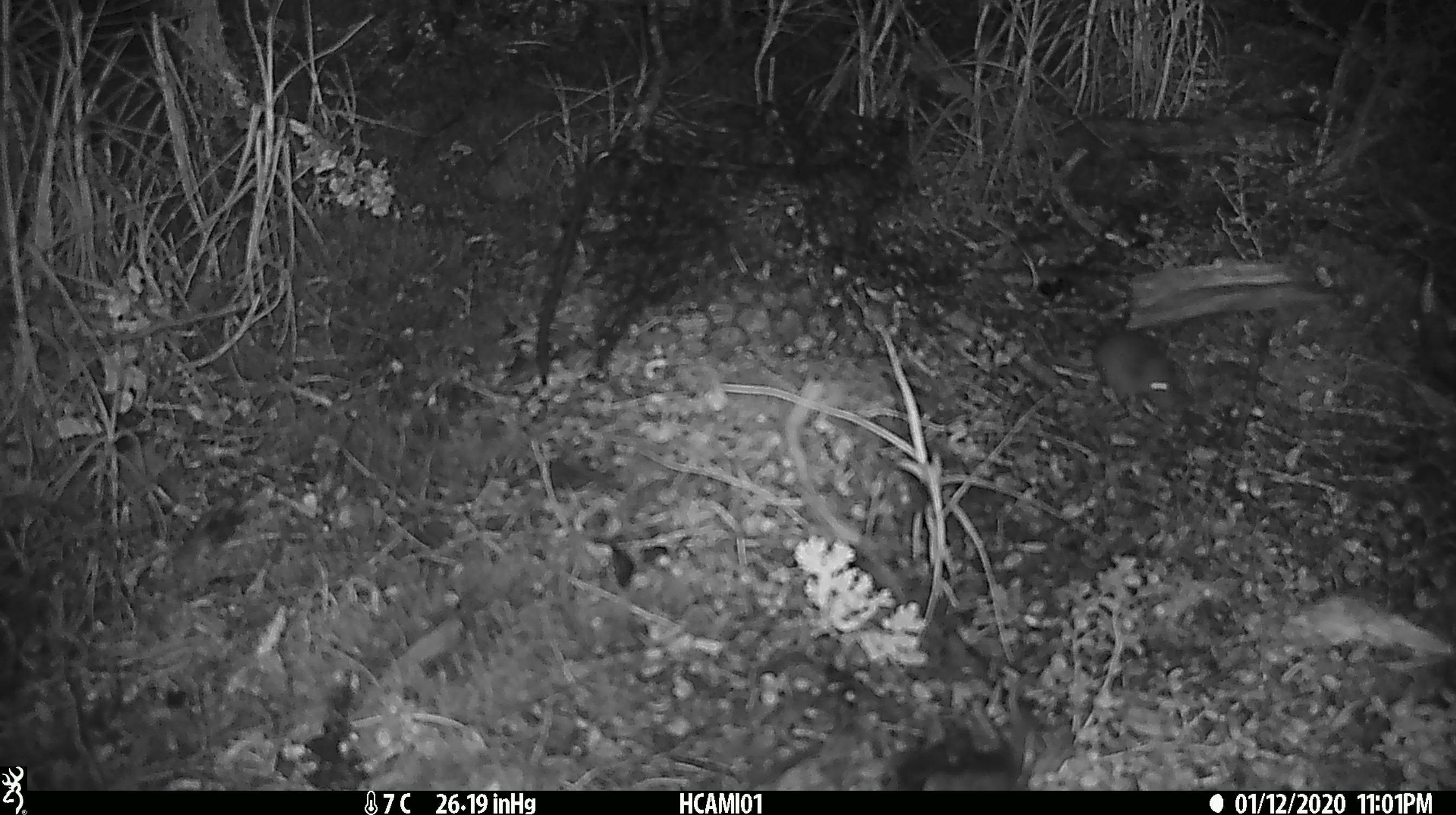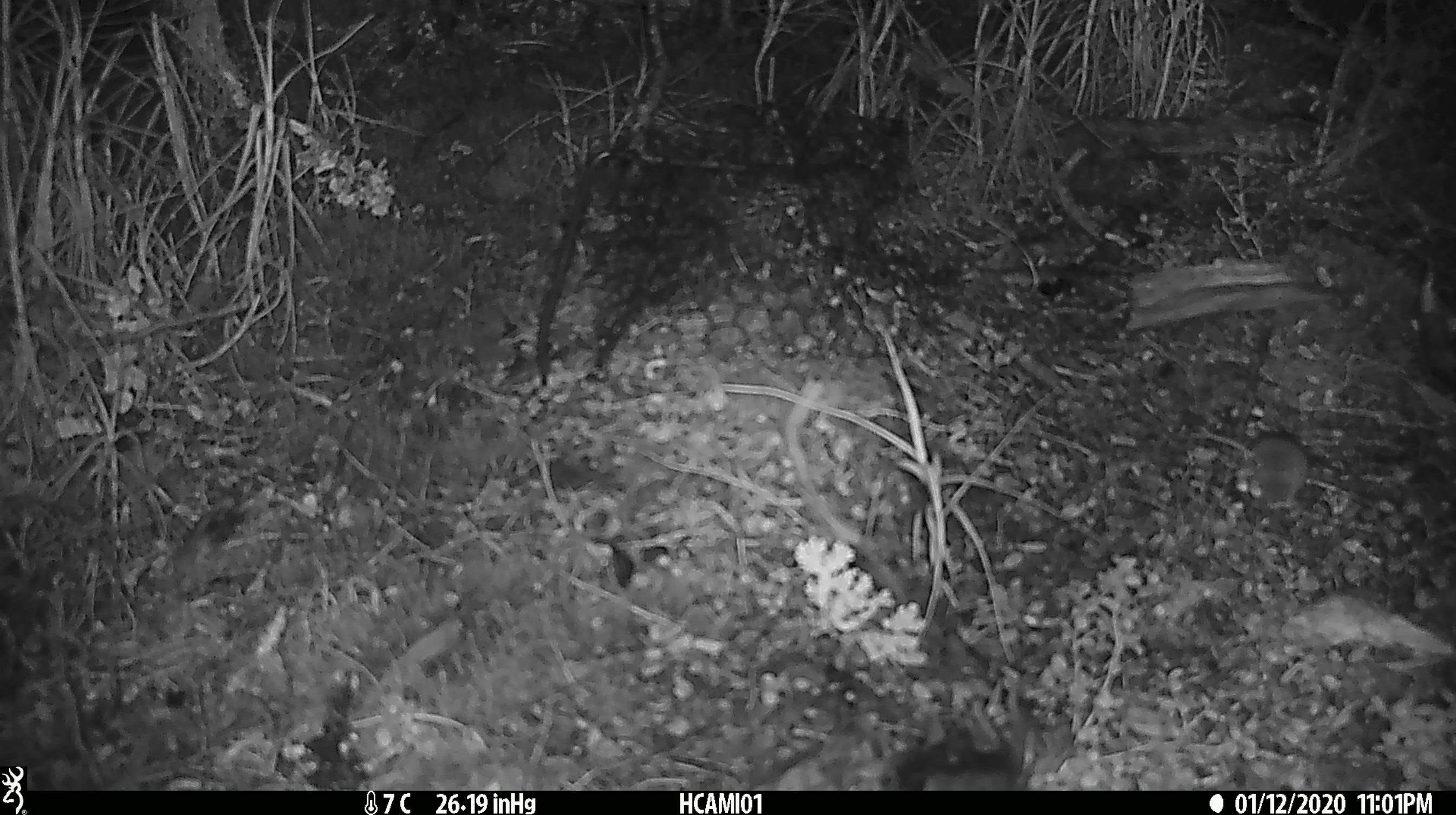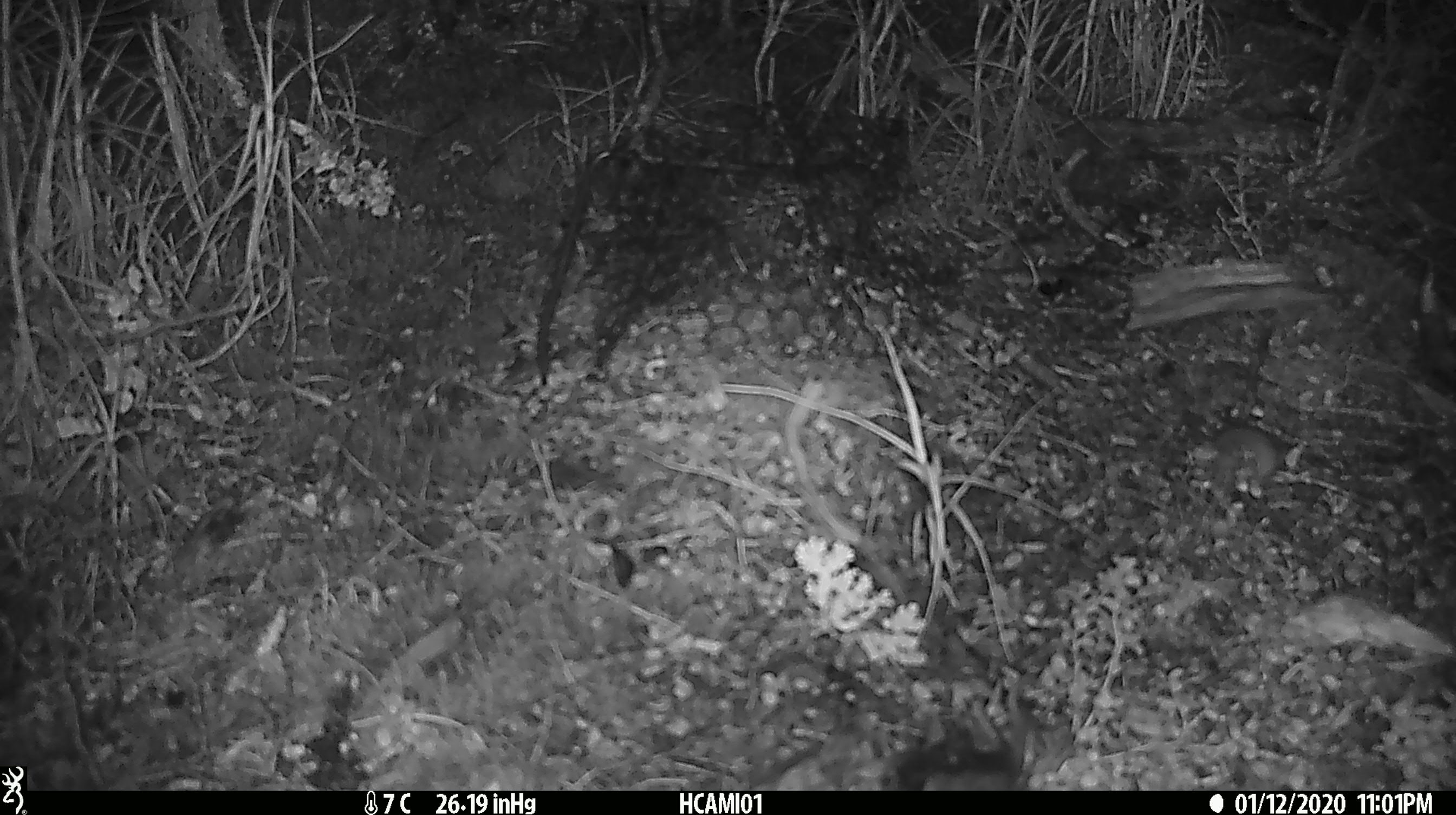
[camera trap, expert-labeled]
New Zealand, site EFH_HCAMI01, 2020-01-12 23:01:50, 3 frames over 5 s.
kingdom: Animalia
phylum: Chordata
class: Mammalia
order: Rodentia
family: Muridae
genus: Mus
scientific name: Mus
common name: mouse